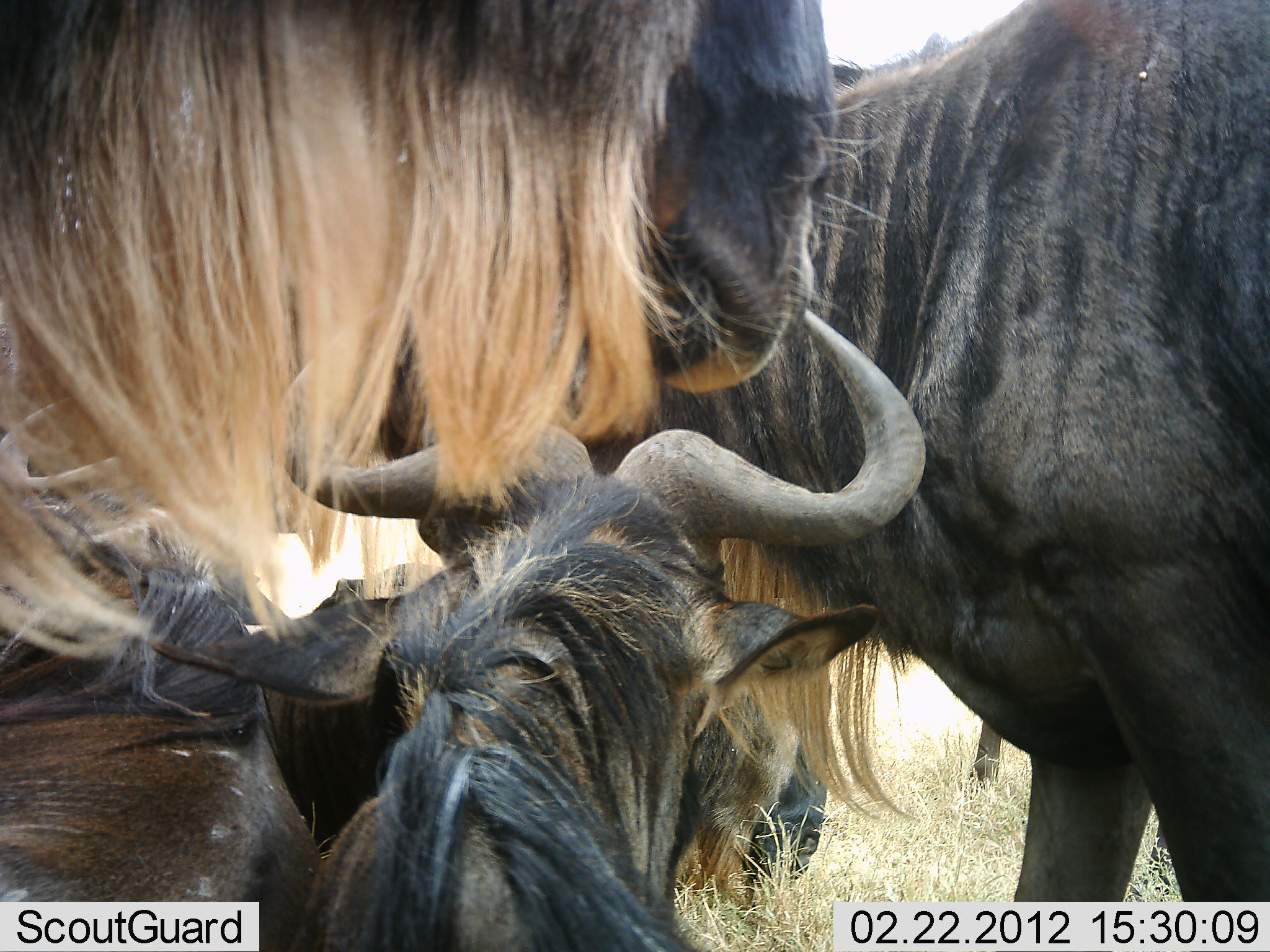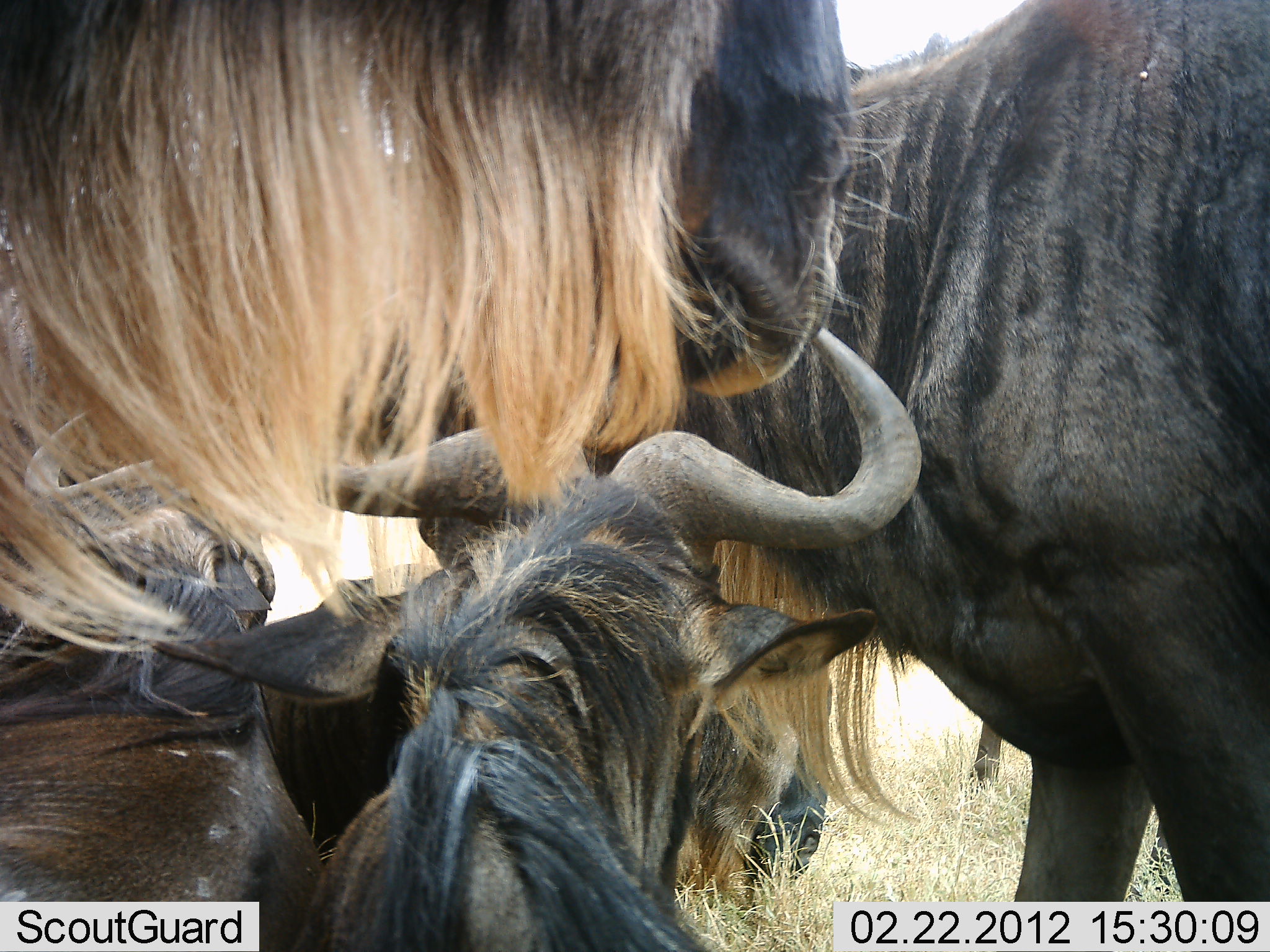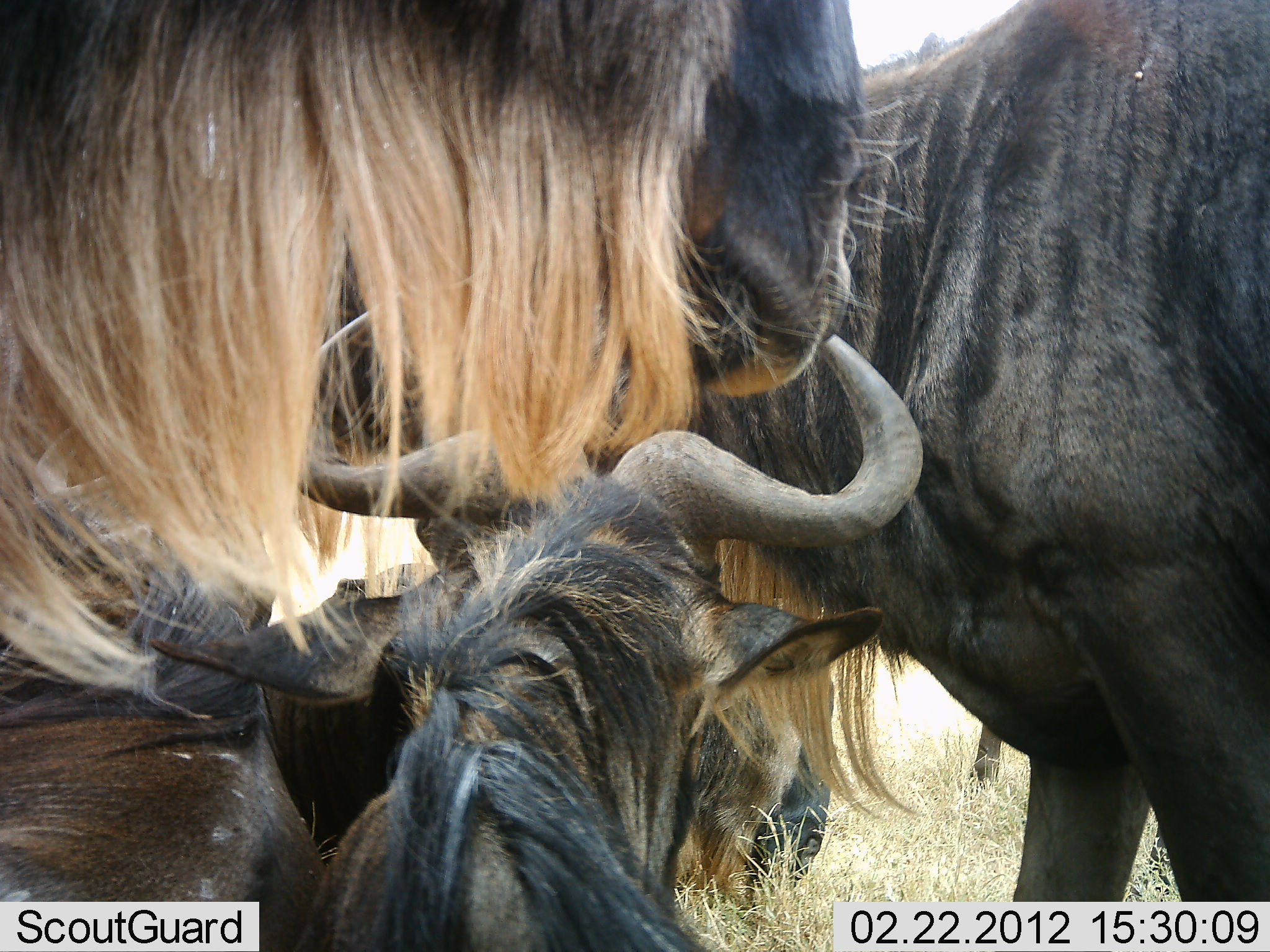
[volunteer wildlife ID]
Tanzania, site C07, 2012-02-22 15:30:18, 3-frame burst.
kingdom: Animalia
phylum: Chordata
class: Mammalia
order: Artiodactyla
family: Bovidae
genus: Connochaetes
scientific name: Connochaetes taurinus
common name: blue wildebeest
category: wildebeest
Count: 5.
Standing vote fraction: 79%.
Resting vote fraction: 84%.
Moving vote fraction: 0%.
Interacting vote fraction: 0%.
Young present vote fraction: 5%.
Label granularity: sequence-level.